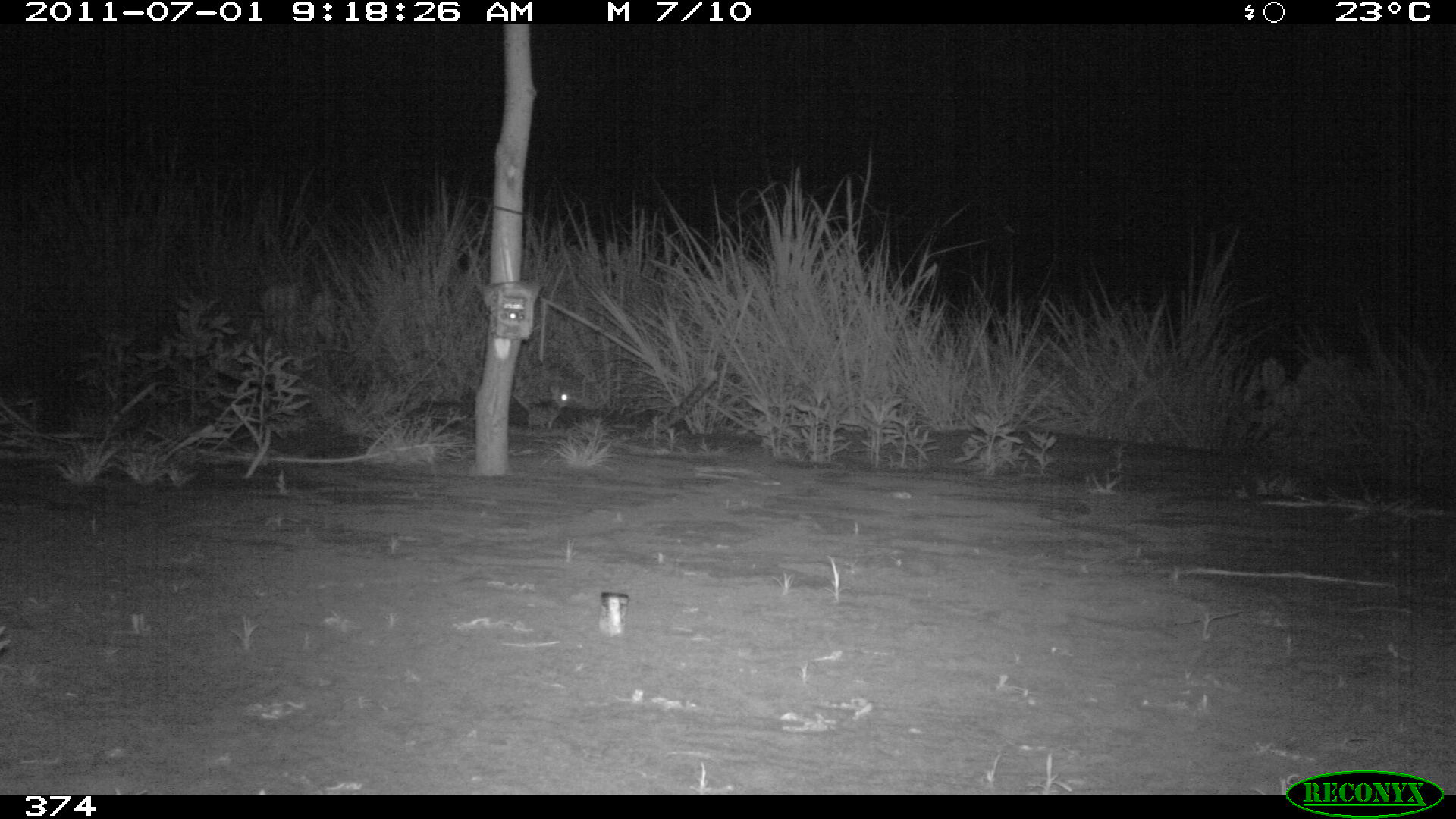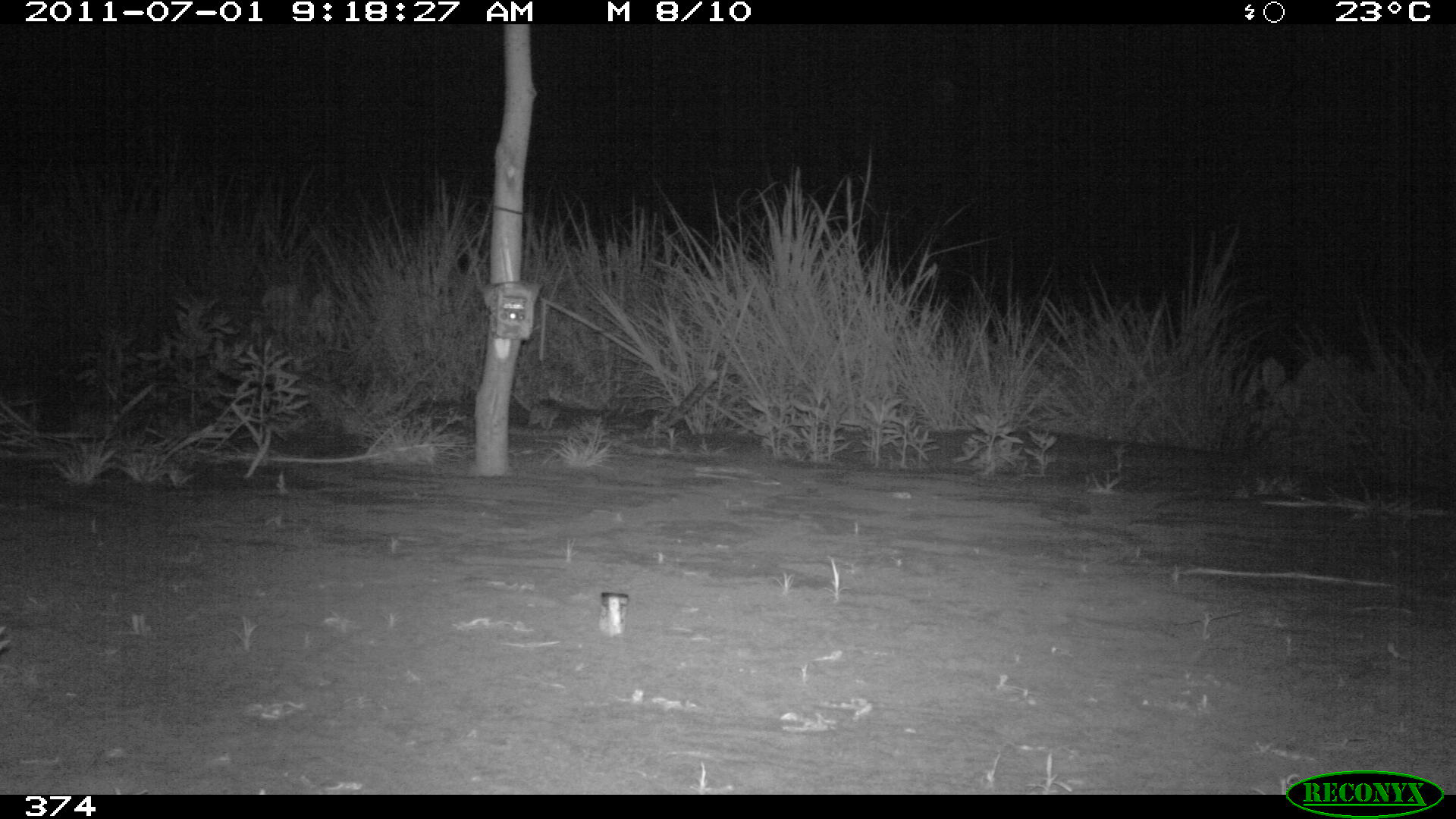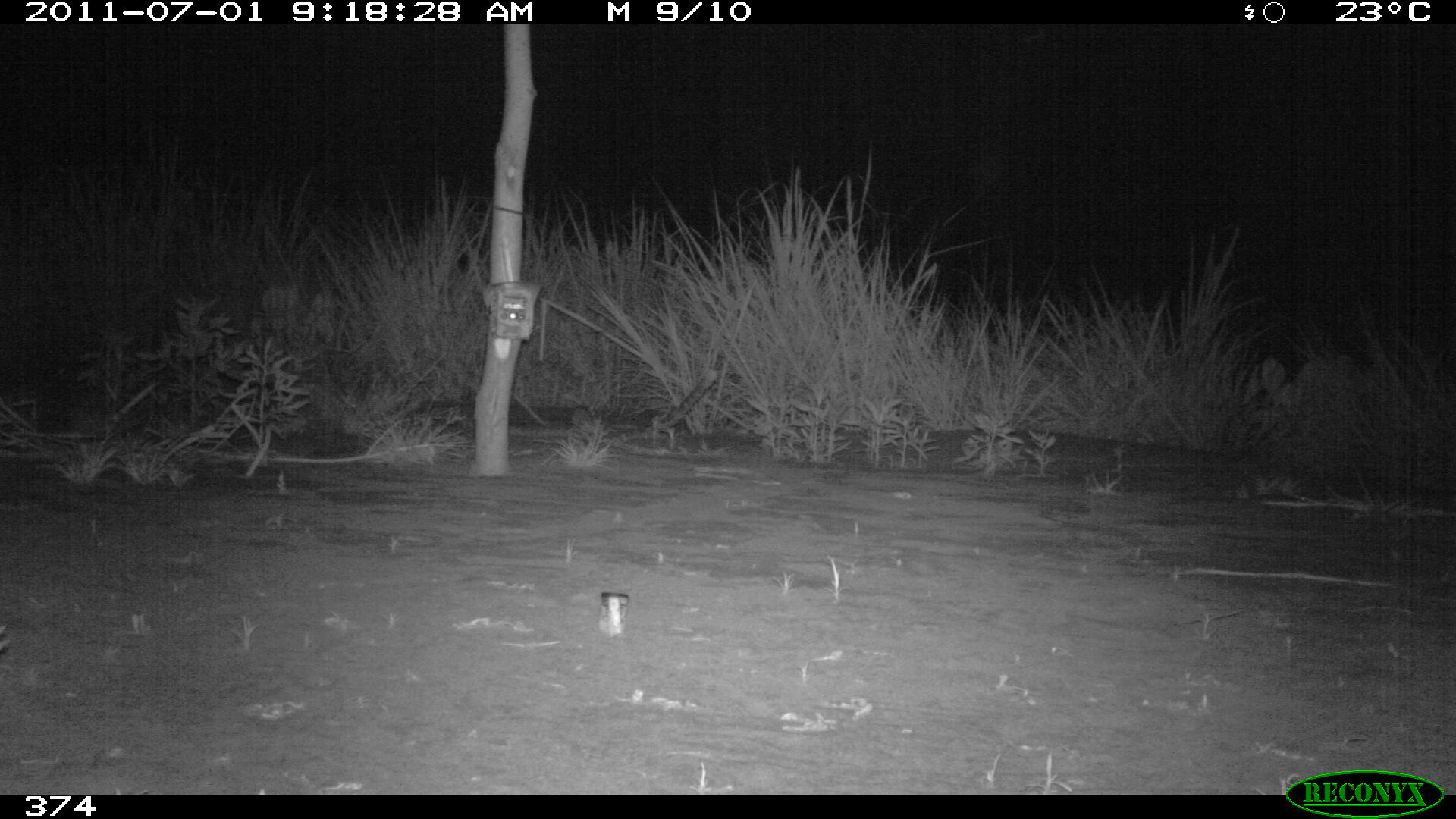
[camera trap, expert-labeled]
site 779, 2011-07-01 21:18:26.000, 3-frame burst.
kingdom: Animalia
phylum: Chordata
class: Mammalia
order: Lagomorpha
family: Leporidae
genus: Sylvilagus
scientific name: Sylvilagus brasiliensis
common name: tapeti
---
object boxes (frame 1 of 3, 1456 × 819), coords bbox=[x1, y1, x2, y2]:
sylvilagus brasiliensis: bbox=[513, 387, 572, 428]